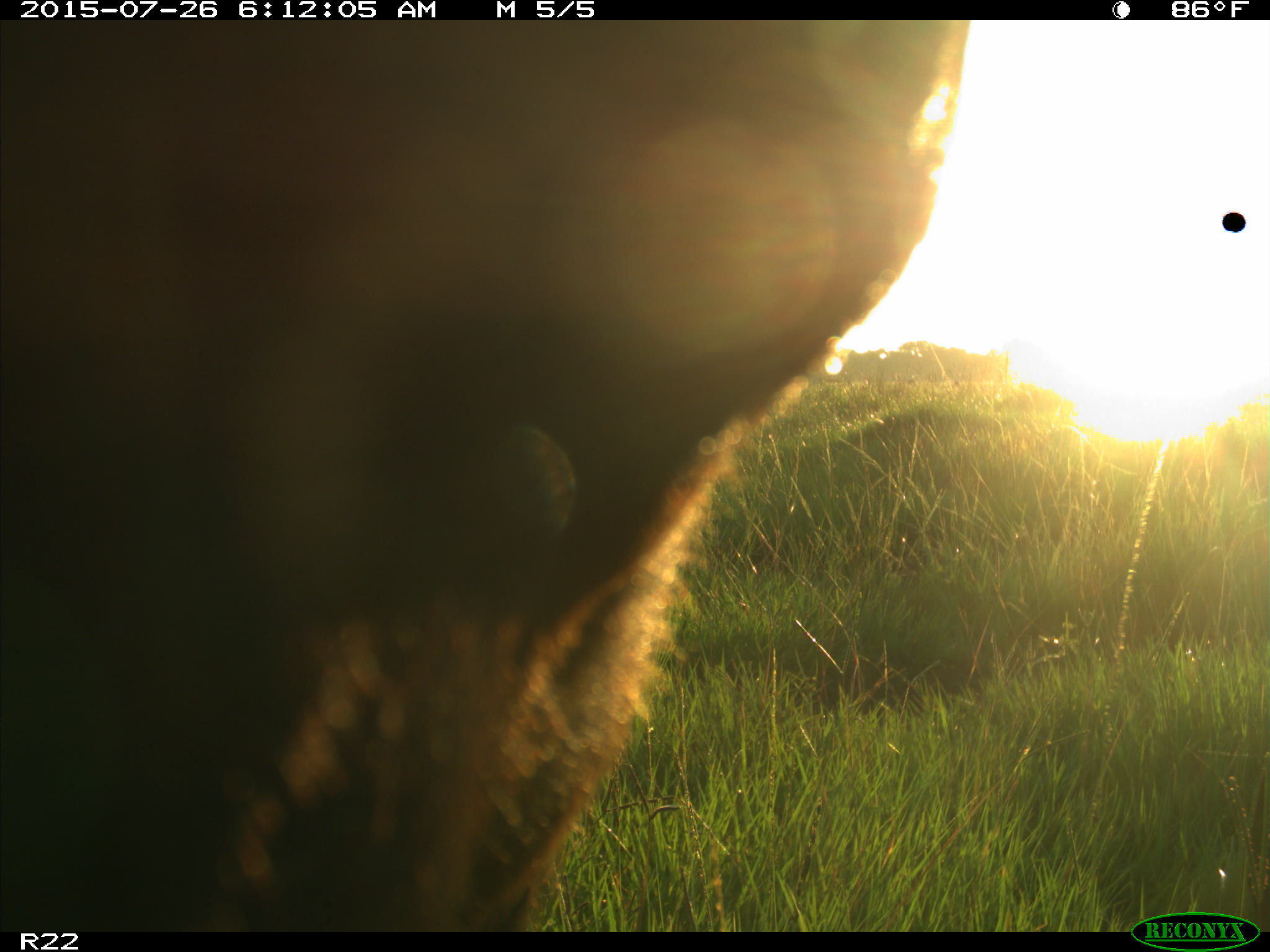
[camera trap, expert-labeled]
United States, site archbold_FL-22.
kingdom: Animalia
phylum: Chordata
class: Mammalia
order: Artiodactyla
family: Bovidae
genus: Bos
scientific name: Bos taurus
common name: domestic cow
Bos taurus (domestic cow).